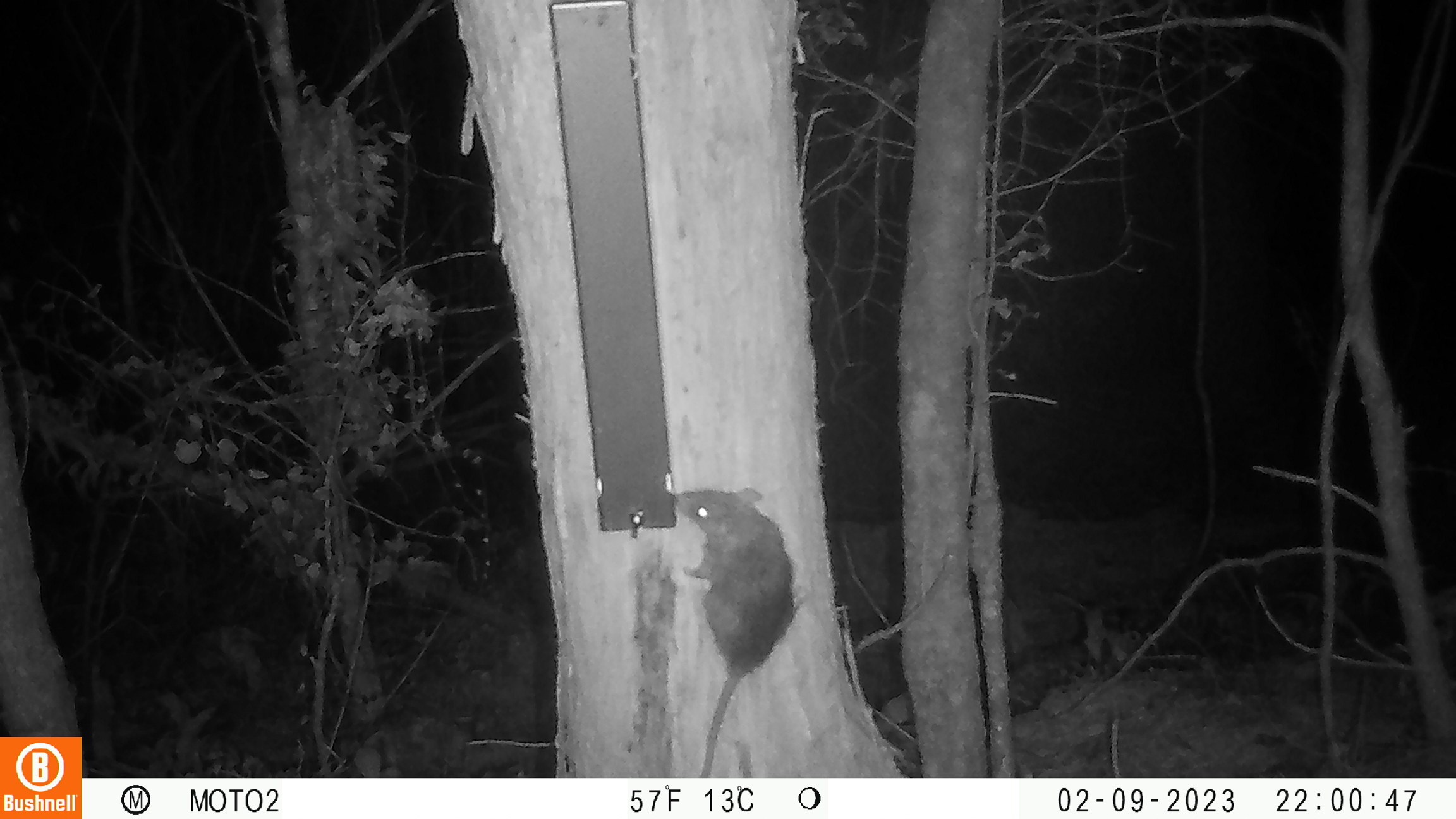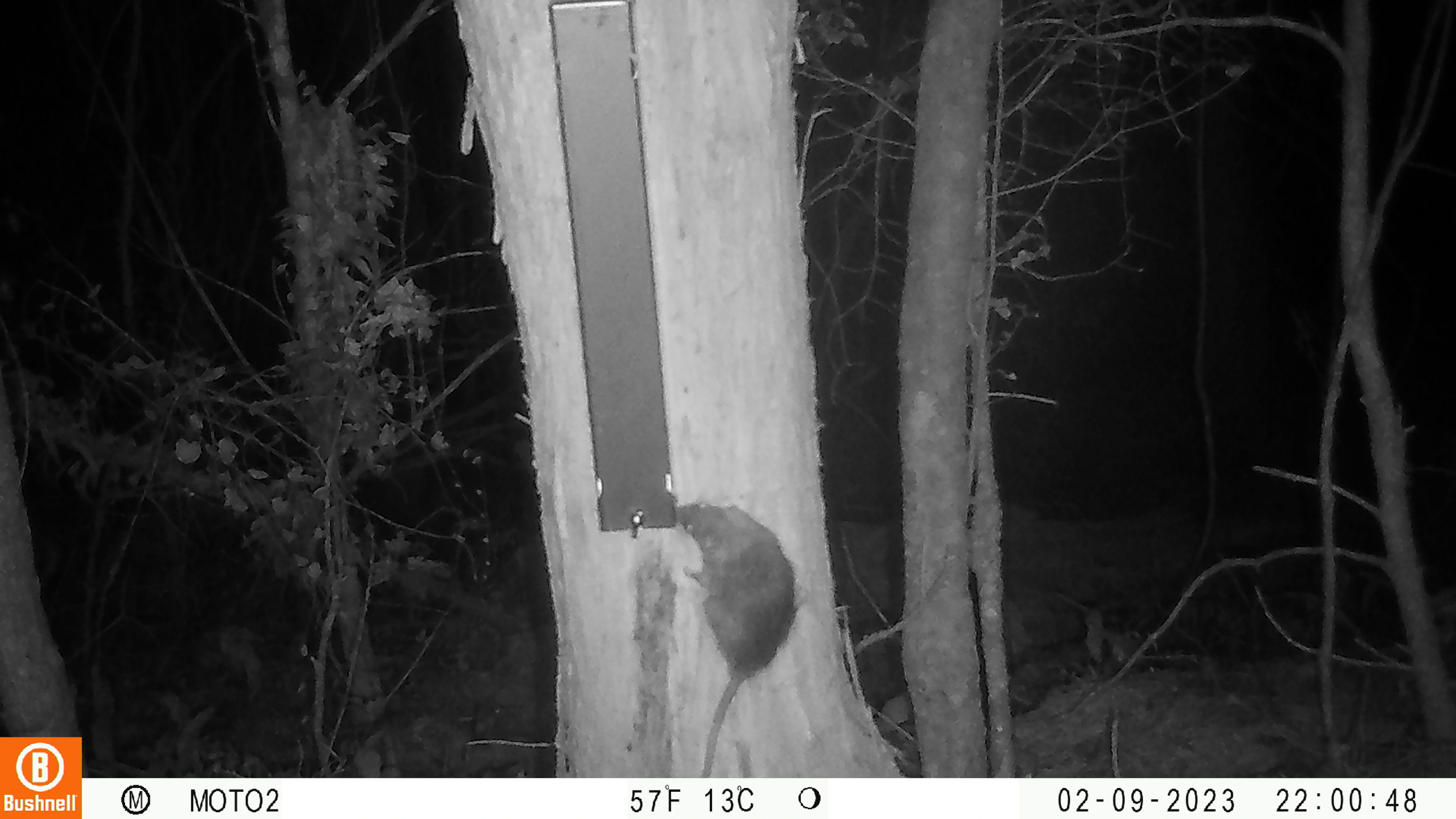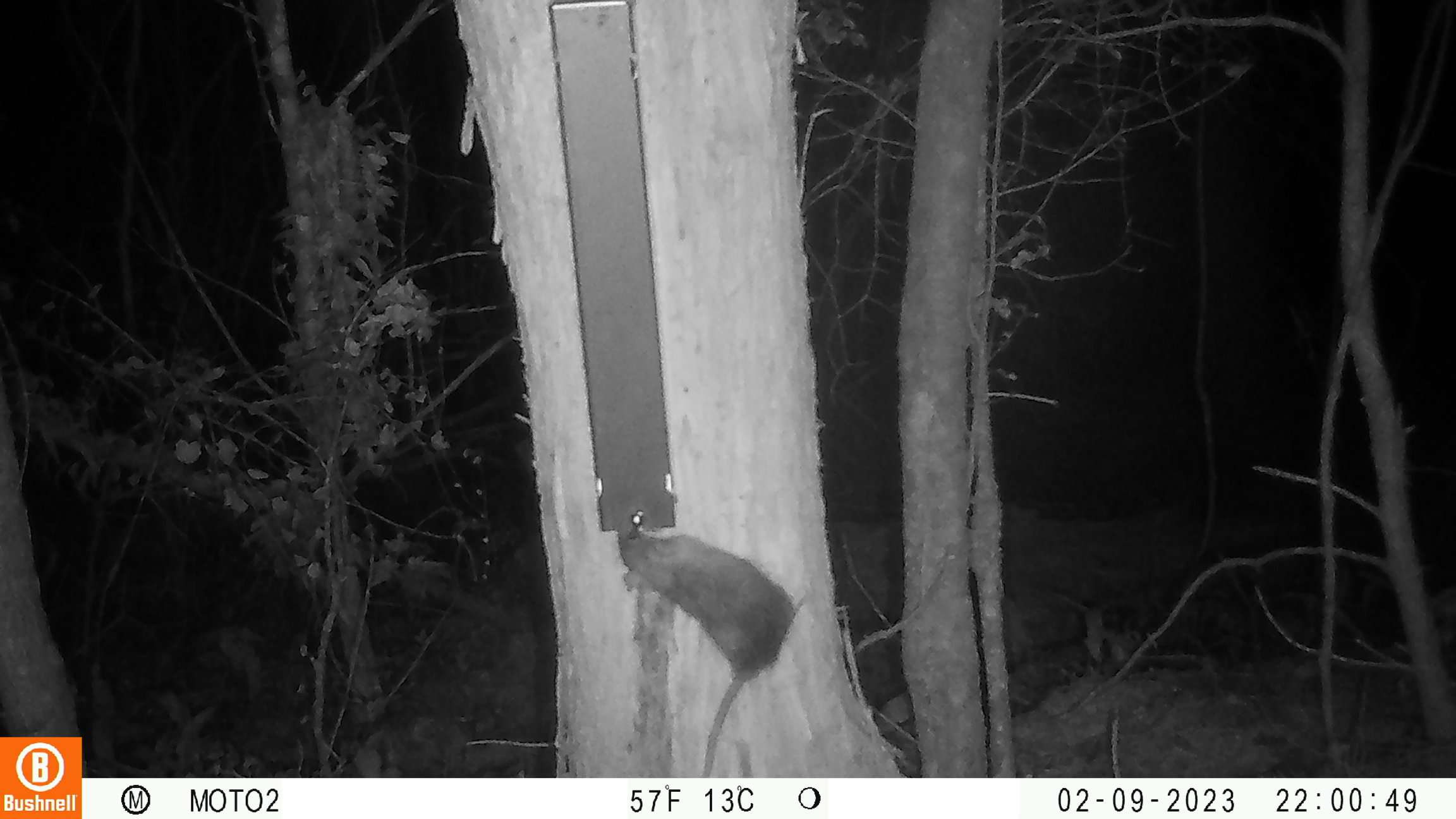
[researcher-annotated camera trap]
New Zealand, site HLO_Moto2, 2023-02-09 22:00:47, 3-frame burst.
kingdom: Animalia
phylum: Chordata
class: Mammalia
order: Rodentia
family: Muridae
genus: Rattus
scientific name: Rattus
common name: rat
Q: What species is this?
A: Rat (Rattus).